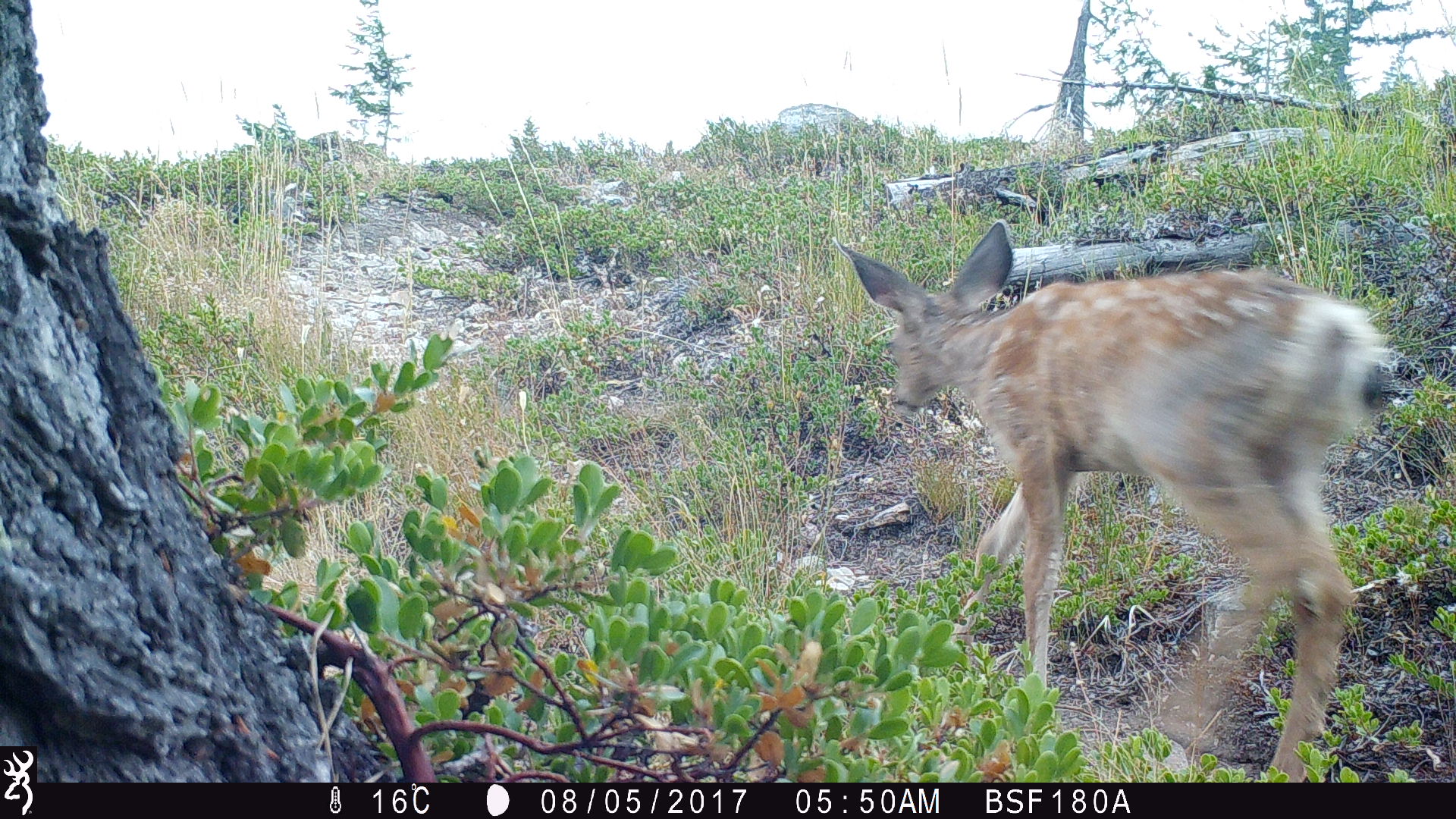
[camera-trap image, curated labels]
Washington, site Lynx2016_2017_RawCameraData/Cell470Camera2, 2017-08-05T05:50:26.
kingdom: Animalia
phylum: Chordata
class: Mammalia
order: Artiodactyla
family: Cervidae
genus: Odocoileus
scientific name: Odocoileus hemionus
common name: mule deer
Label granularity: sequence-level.